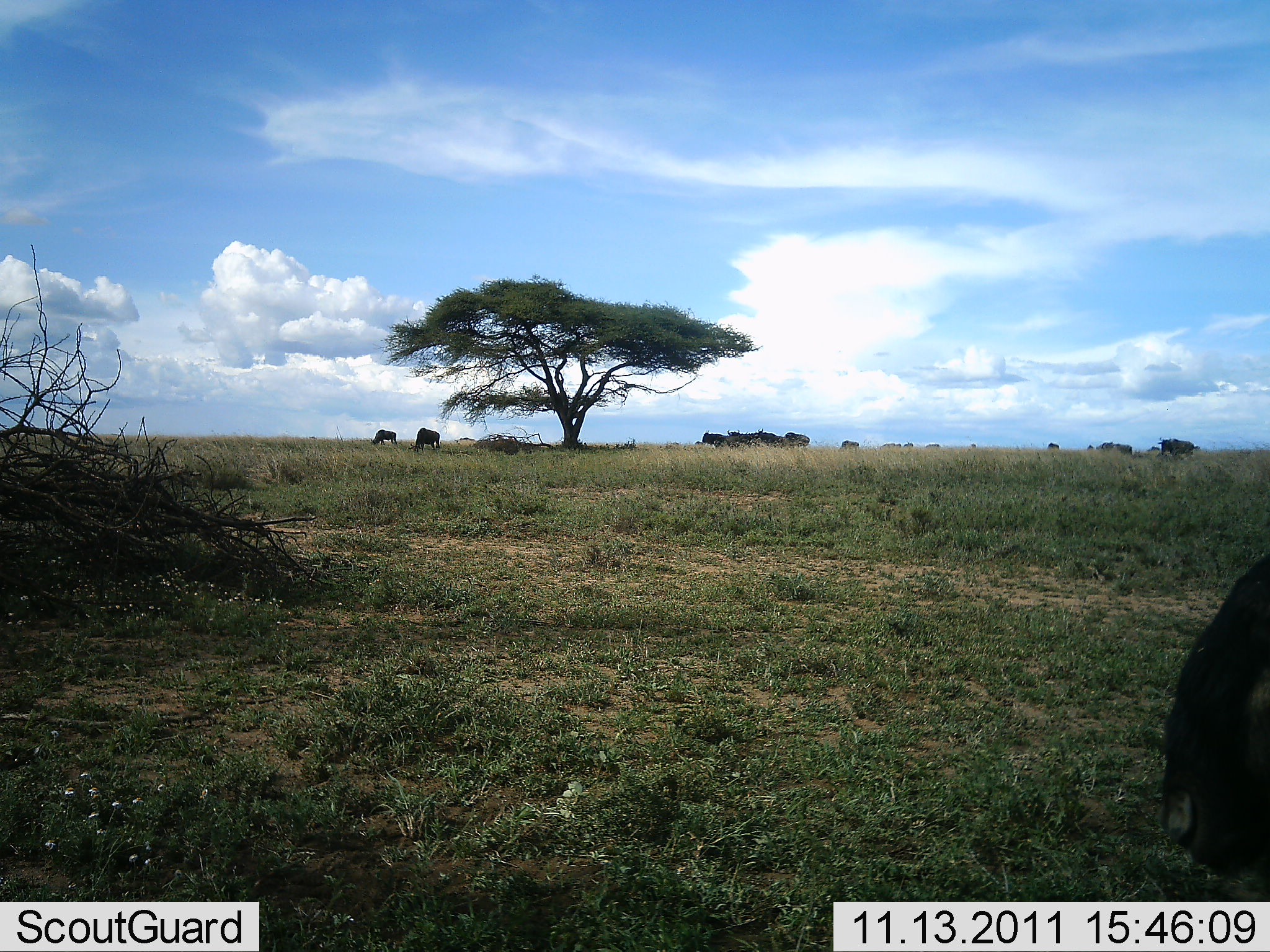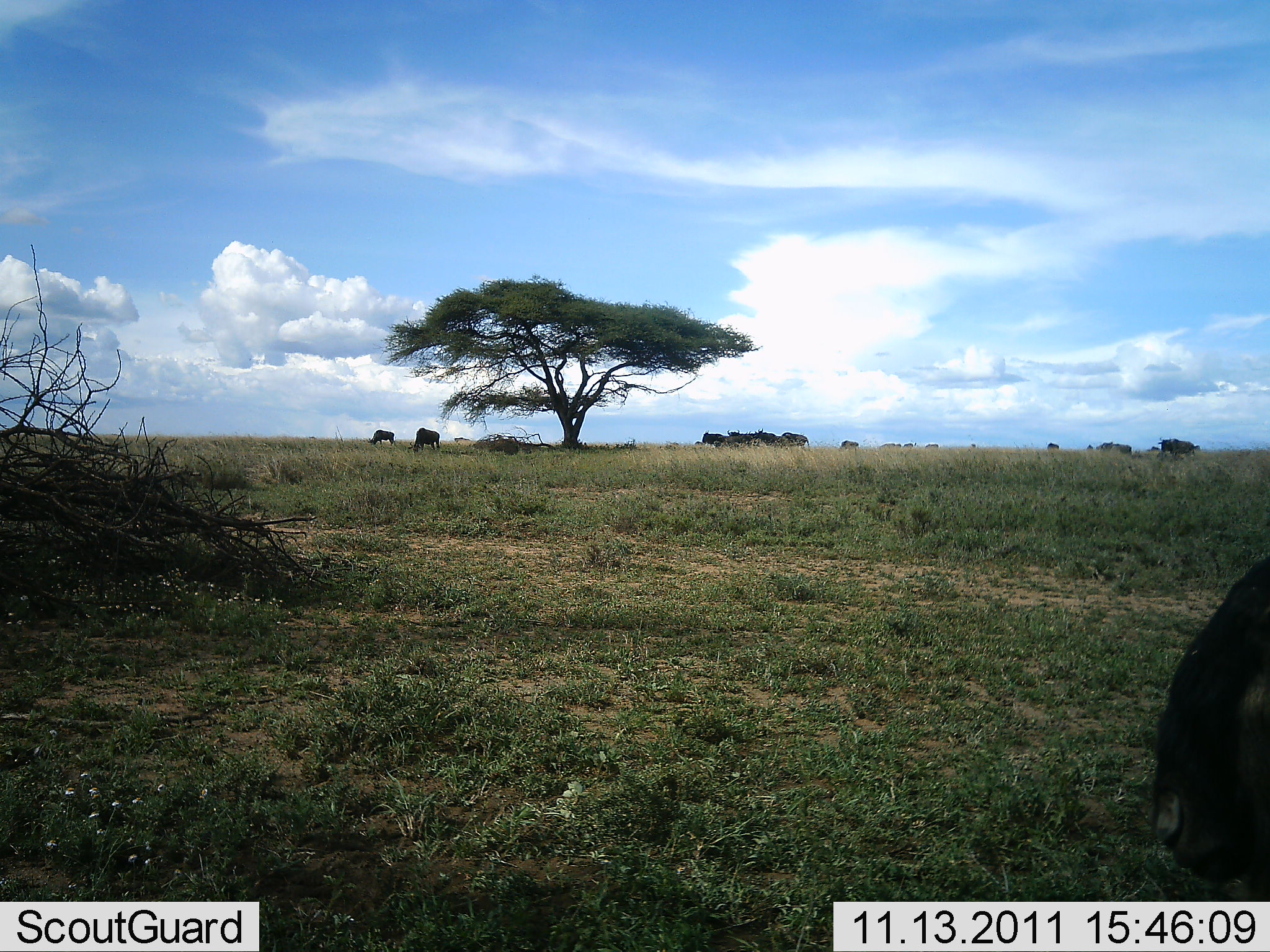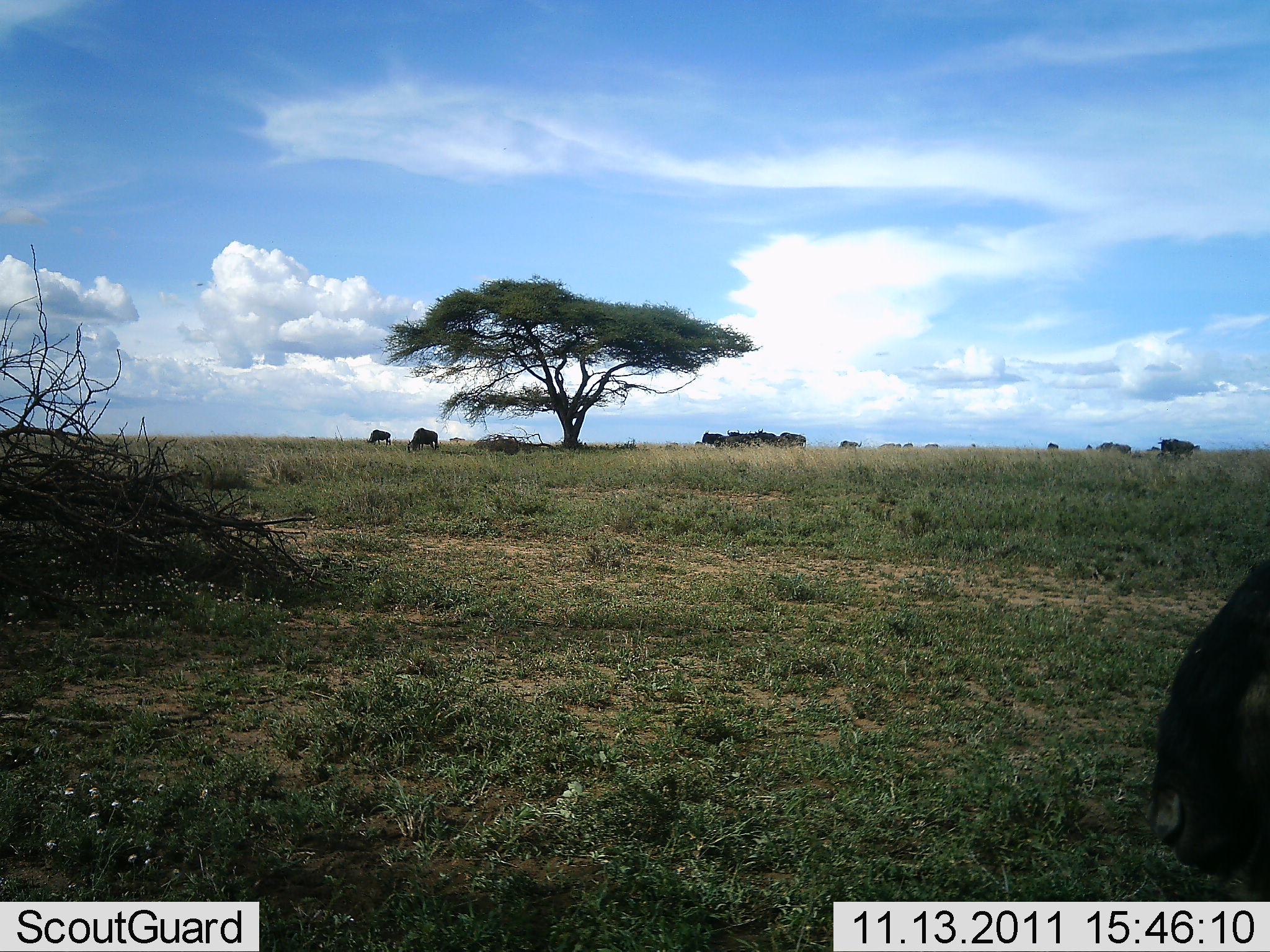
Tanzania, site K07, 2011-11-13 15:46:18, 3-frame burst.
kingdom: Animalia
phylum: Chordata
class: Mammalia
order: Artiodactyla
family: Bovidae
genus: Connochaetes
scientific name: Connochaetes taurinus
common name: blue wildebeest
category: wildebeest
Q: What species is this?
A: Wildebeest (blue wildebeest) (Connochaetes taurinus).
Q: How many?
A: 11-50.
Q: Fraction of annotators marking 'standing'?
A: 59%.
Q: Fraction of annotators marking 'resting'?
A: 6%.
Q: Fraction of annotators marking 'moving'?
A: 29%.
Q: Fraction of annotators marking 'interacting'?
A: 6%.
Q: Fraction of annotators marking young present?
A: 0%.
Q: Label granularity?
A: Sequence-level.